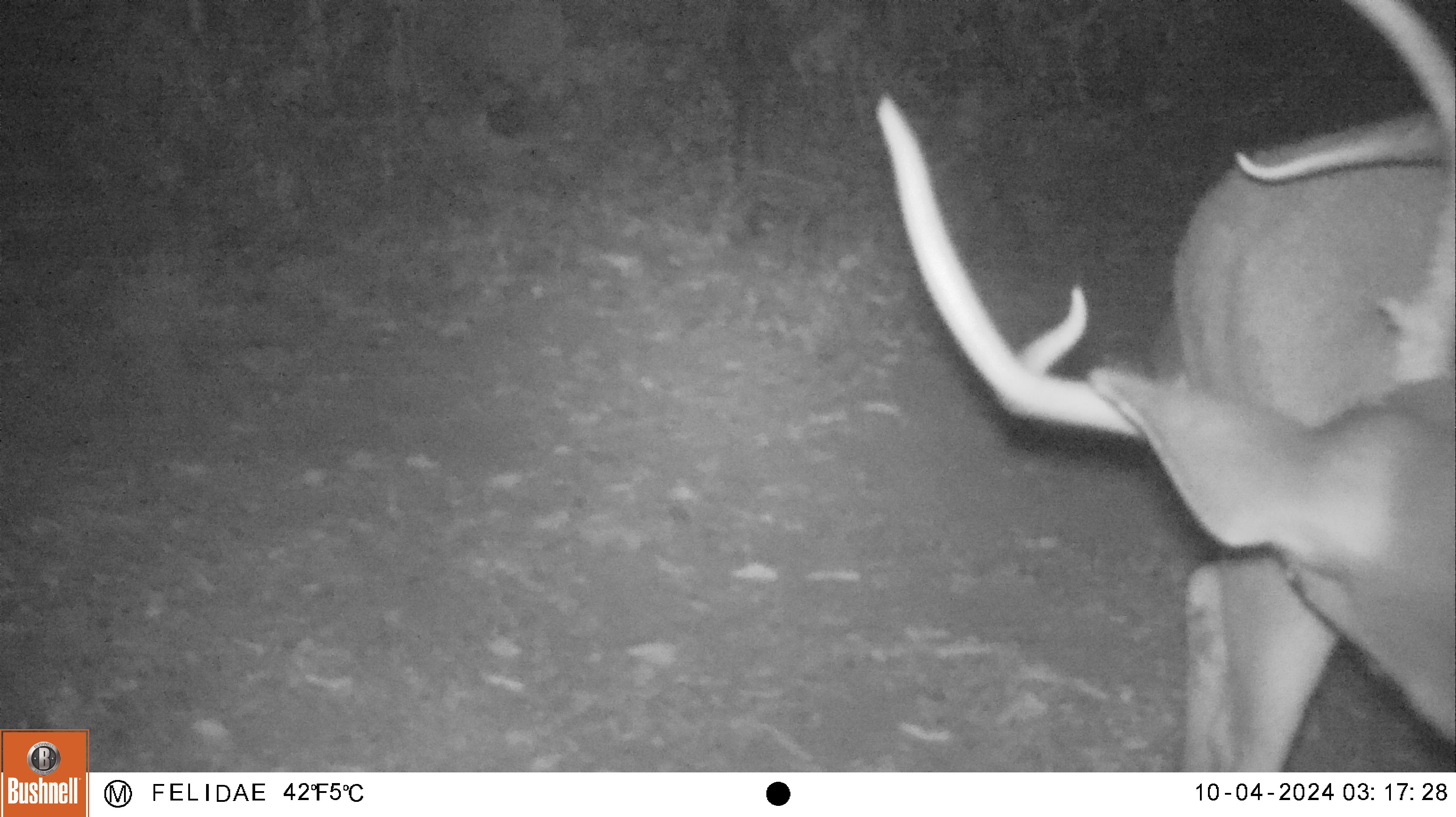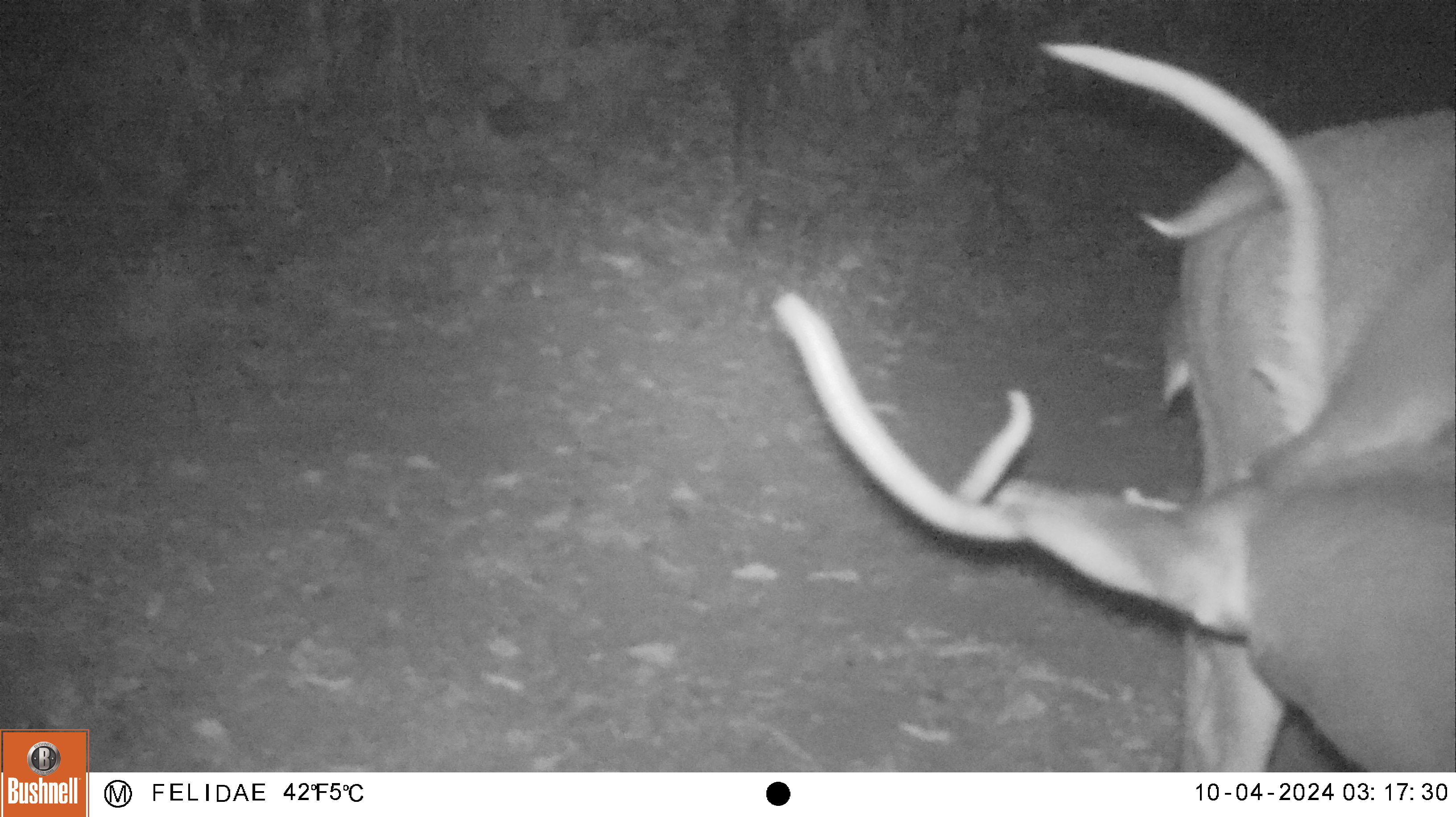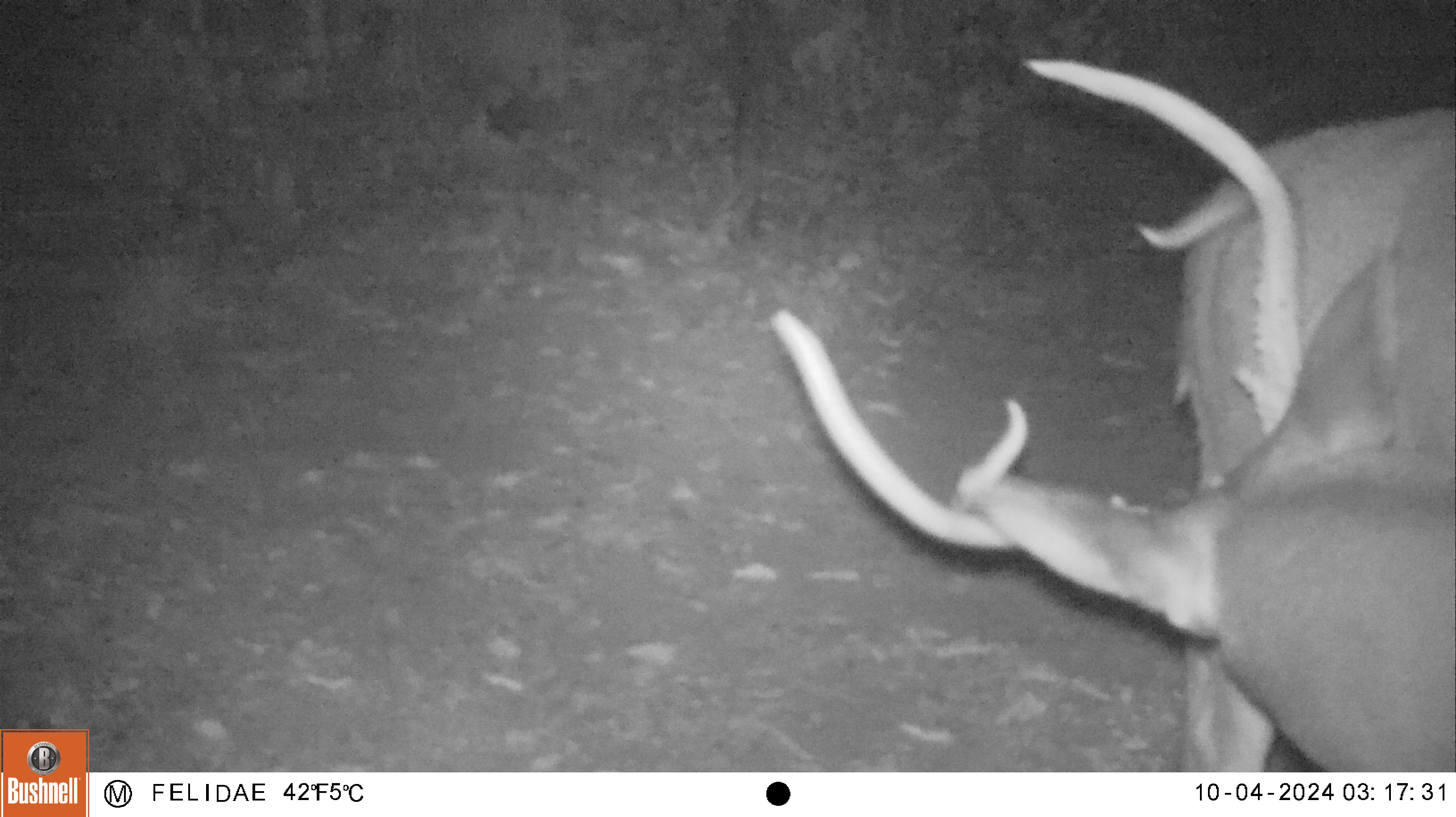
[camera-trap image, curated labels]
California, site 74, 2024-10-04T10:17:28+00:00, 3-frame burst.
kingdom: Animalia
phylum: Chordata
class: Mammalia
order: Artiodactyla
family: Cervidae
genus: Odocoileus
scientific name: Odocoileus hemionus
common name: mule deer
Mule deer (Odocoileus hemionus).